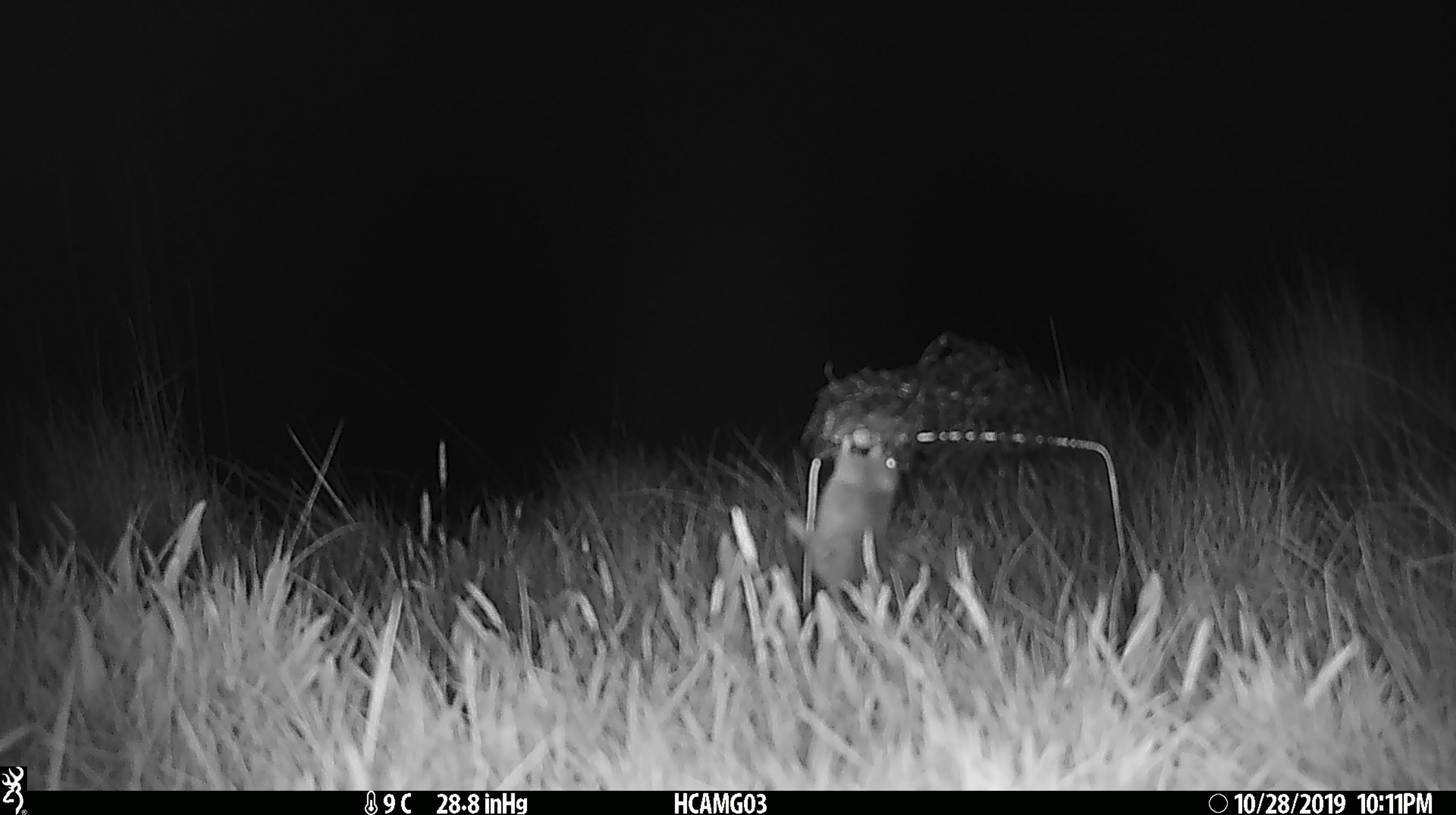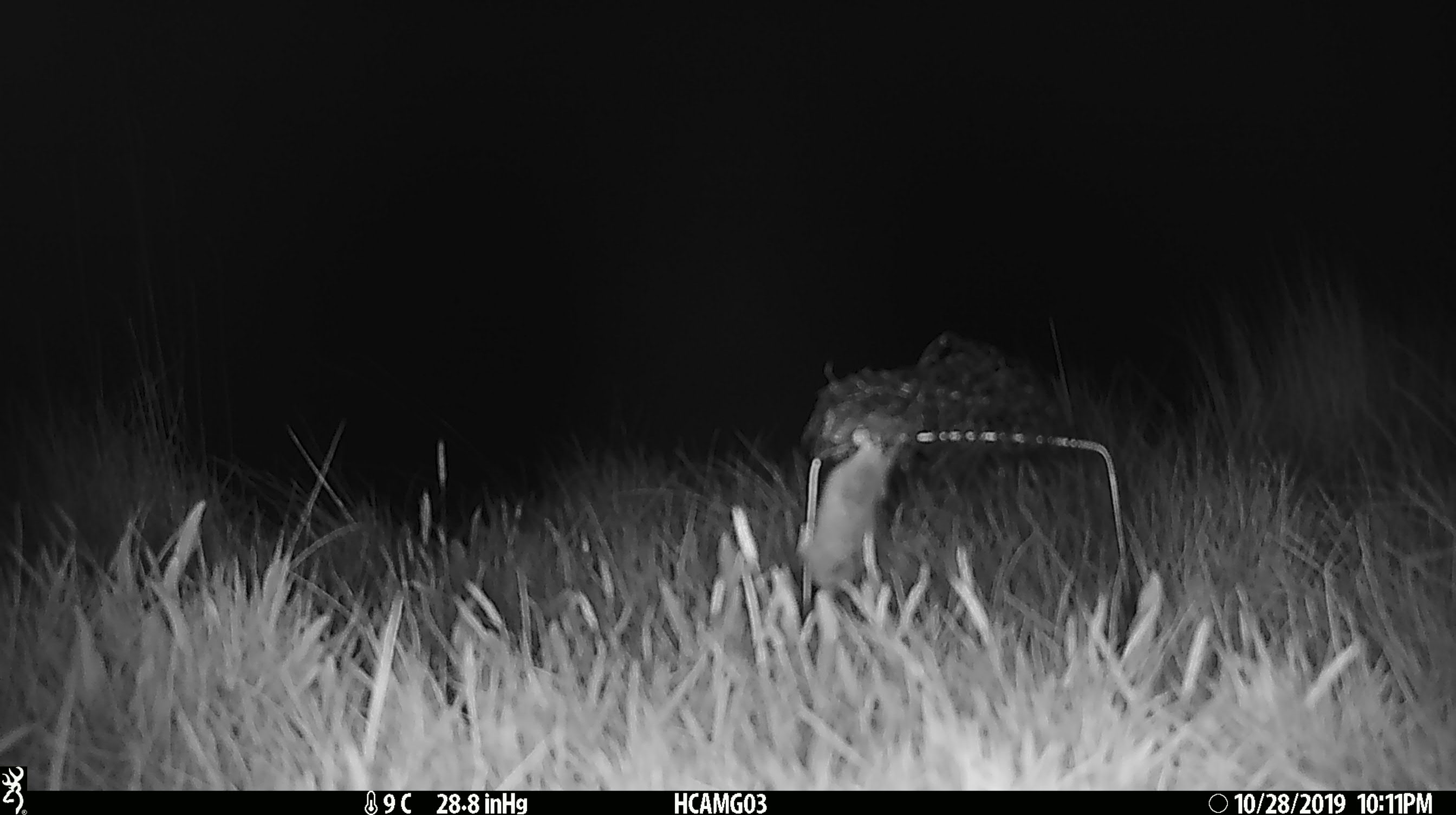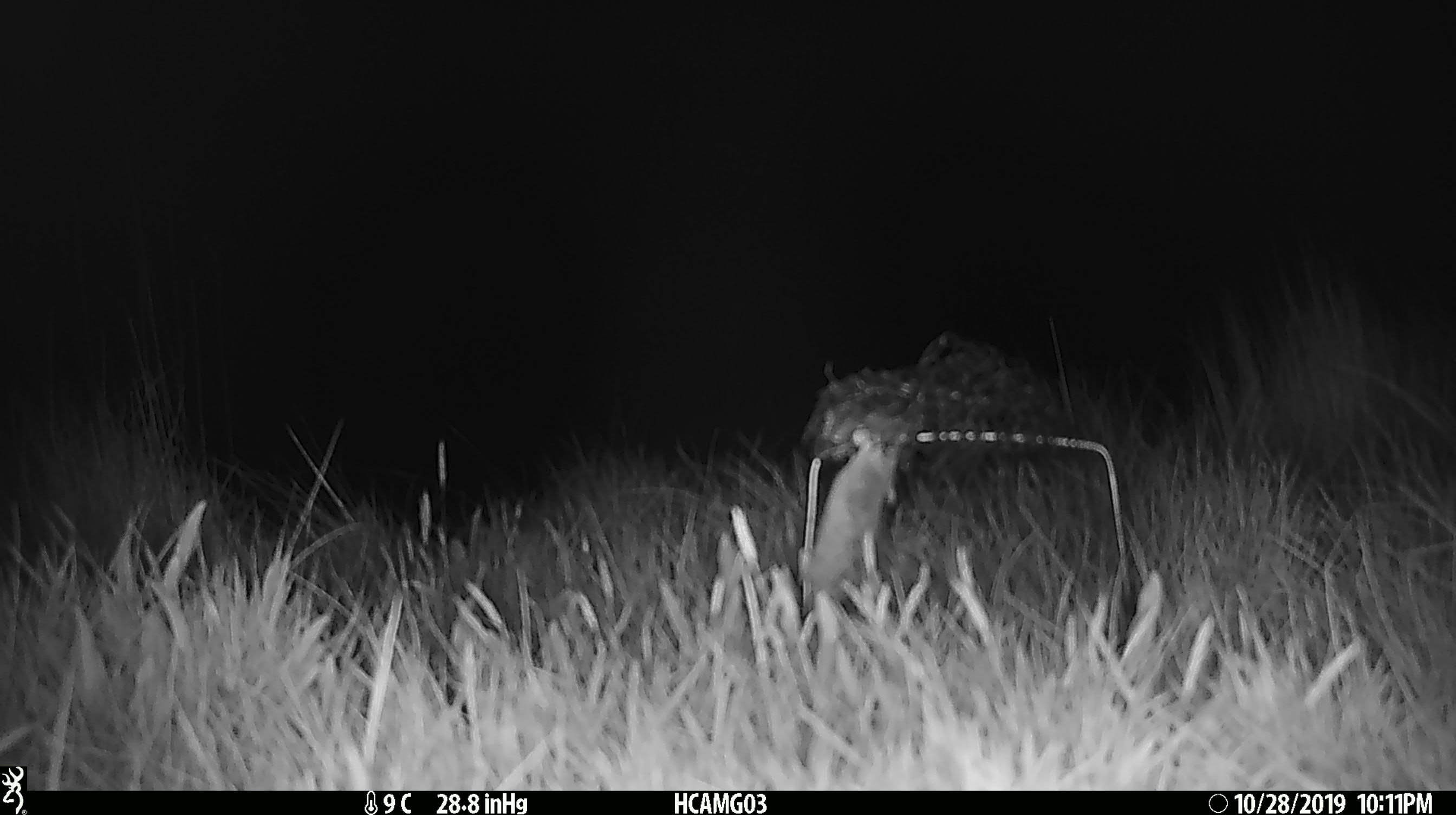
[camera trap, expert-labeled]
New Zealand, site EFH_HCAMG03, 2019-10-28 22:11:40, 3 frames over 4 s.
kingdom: Animalia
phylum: Chordata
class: Mammalia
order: Rodentia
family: Muridae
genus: Mus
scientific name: Mus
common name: mouse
Mouse (Mus).